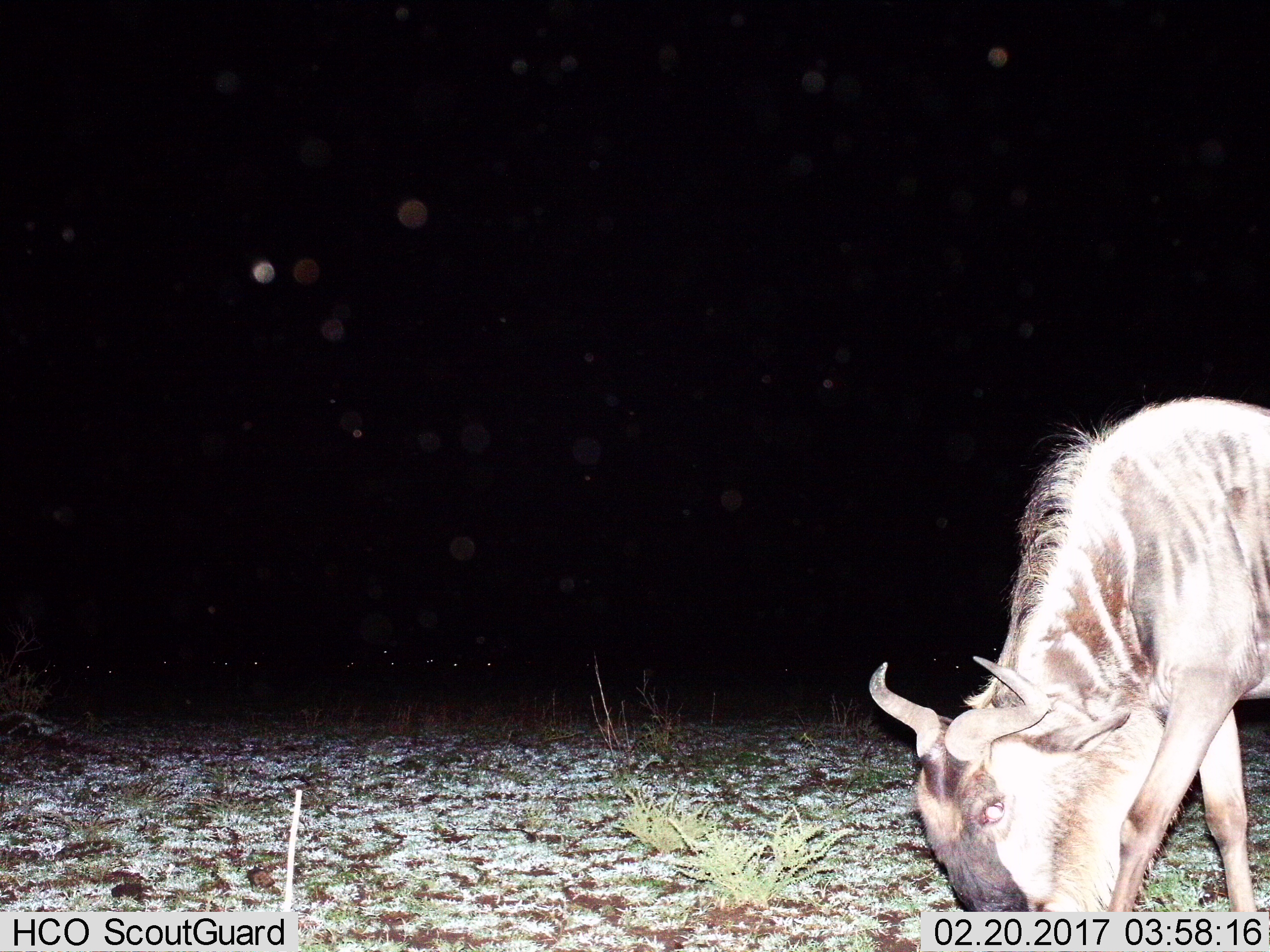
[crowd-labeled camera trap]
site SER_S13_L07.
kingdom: Animalia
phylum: Chordata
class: Mammalia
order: Artiodactyla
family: Bovidae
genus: Connochaetes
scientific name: Connochaetes taurinus taurinus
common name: blue wildebeest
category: wildebeestblue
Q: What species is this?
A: Wildebeestblue (blue wildebeest) (Connochaetes taurinus taurinus).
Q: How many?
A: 1.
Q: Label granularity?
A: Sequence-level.